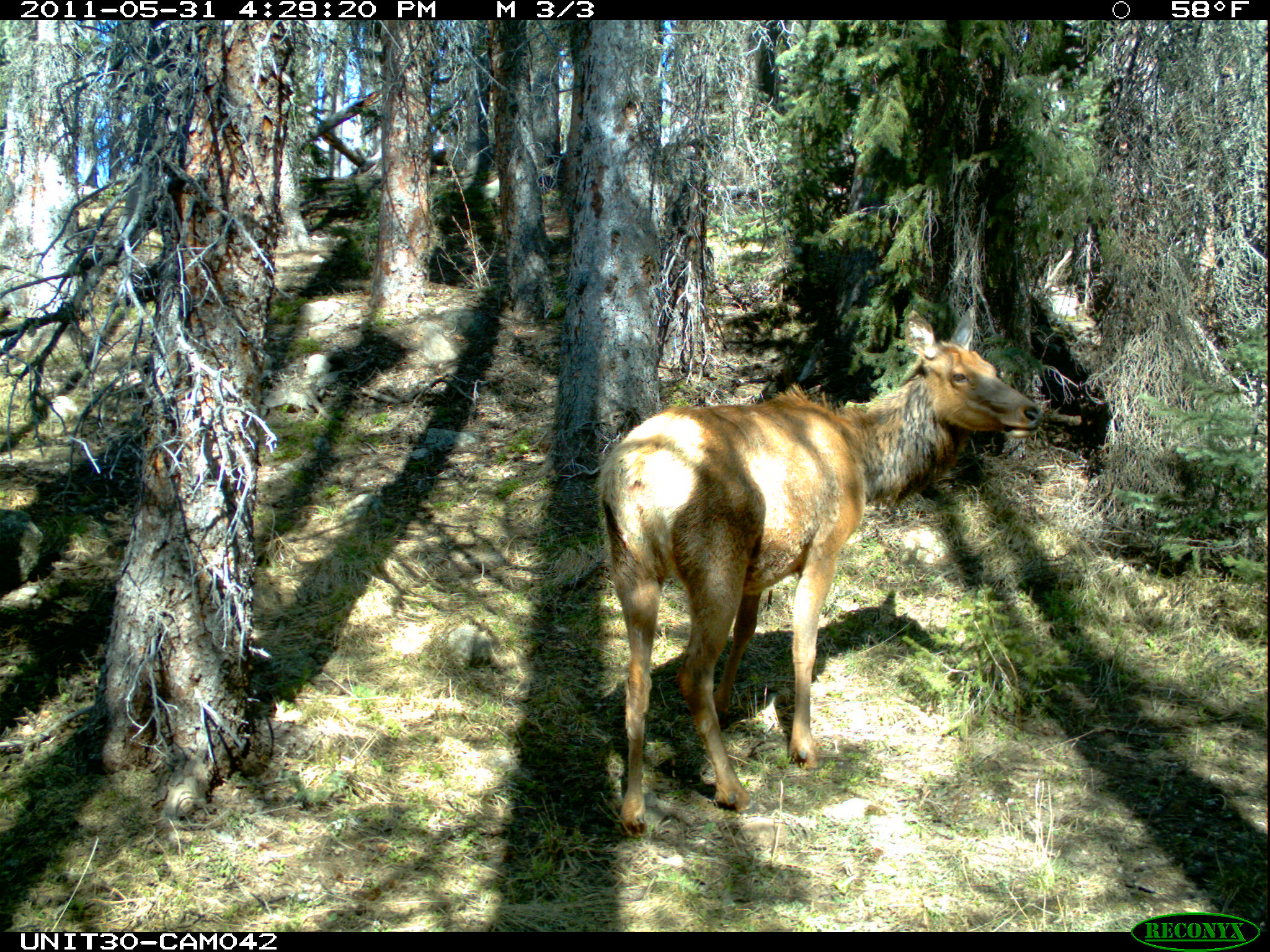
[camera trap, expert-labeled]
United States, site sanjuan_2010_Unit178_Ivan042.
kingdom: Animalia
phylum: Chordata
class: Mammalia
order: Artiodactyla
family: Cervidae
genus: Cervus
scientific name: Cervus elaphus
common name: red deer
Cervus elaphus (red deer).